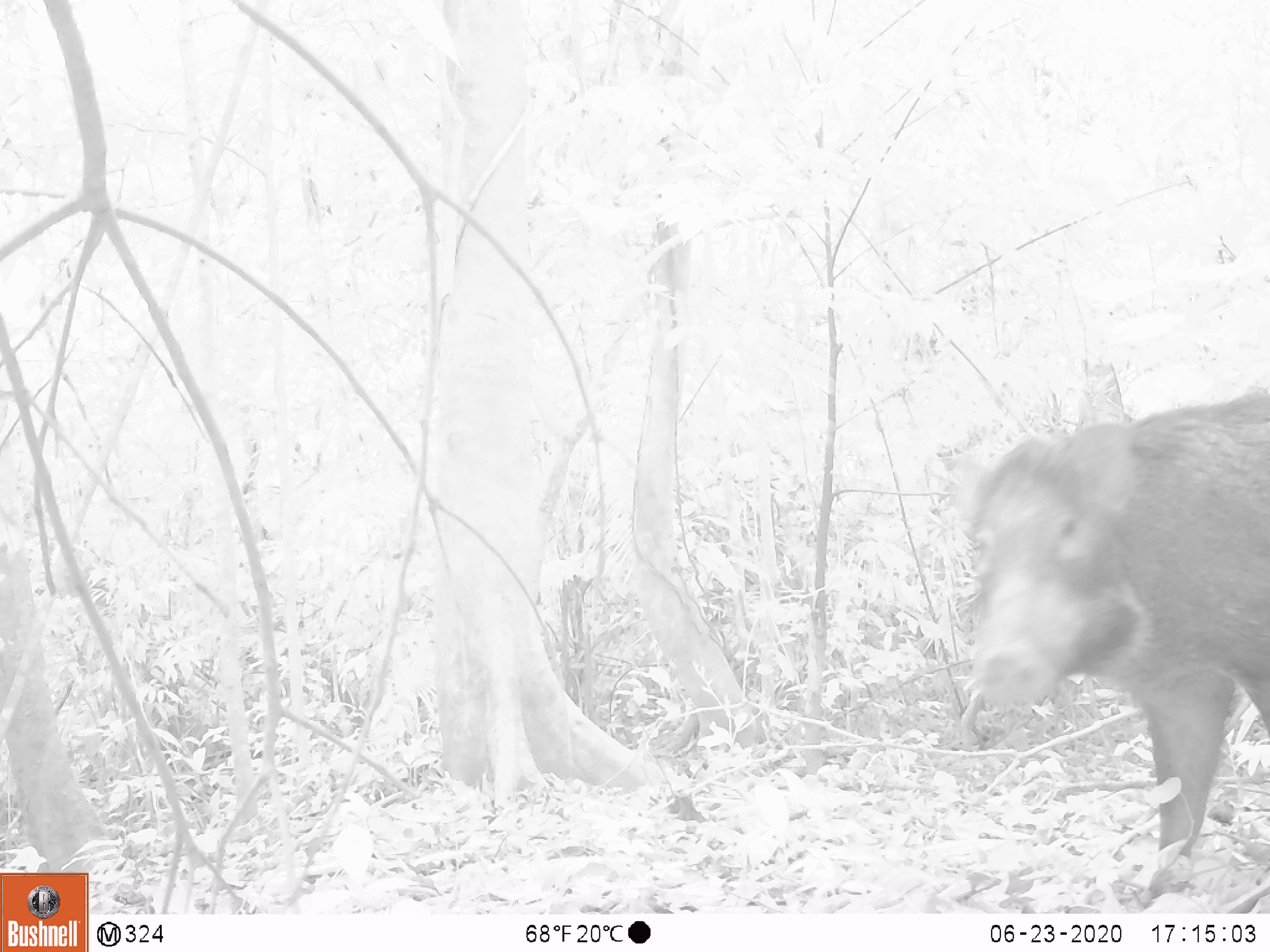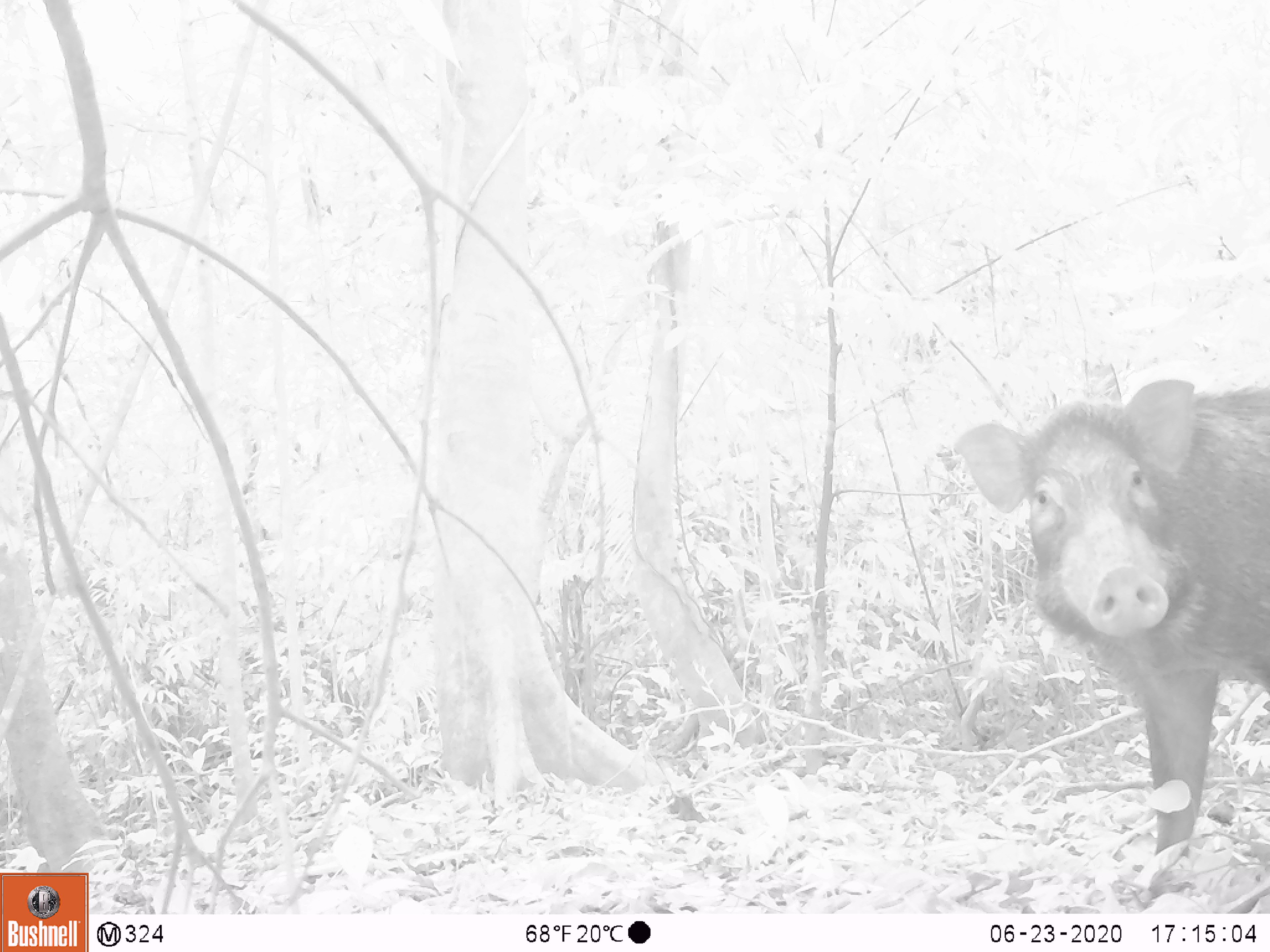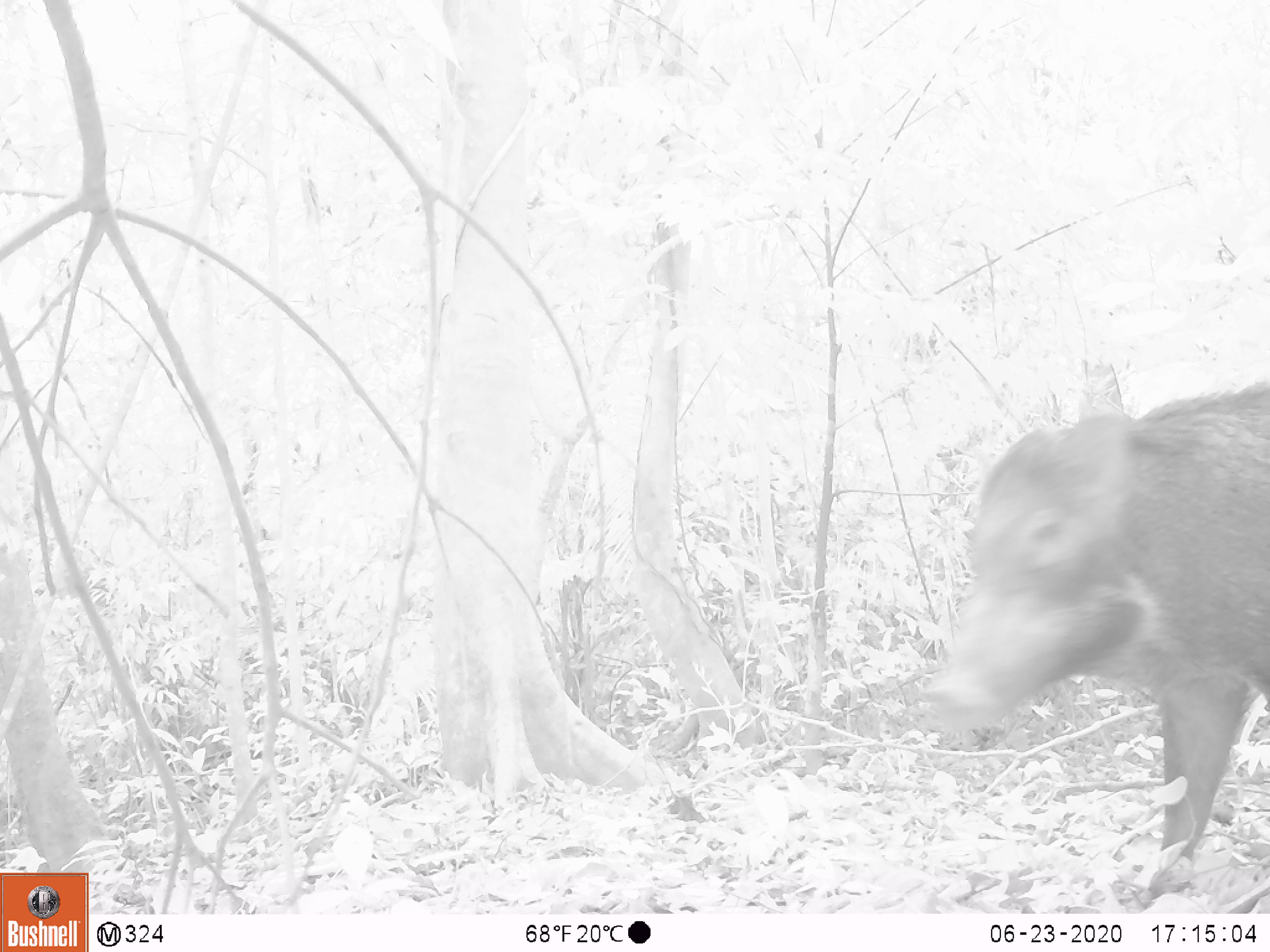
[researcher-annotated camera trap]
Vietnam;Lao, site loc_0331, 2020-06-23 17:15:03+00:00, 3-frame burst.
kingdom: Animalia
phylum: Chordata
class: Mammalia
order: Artiodactyla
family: Suidae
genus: Sus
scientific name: Sus scrofa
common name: eurasian wild pig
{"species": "eurasian wild pig (Sus scrofa)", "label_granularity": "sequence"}